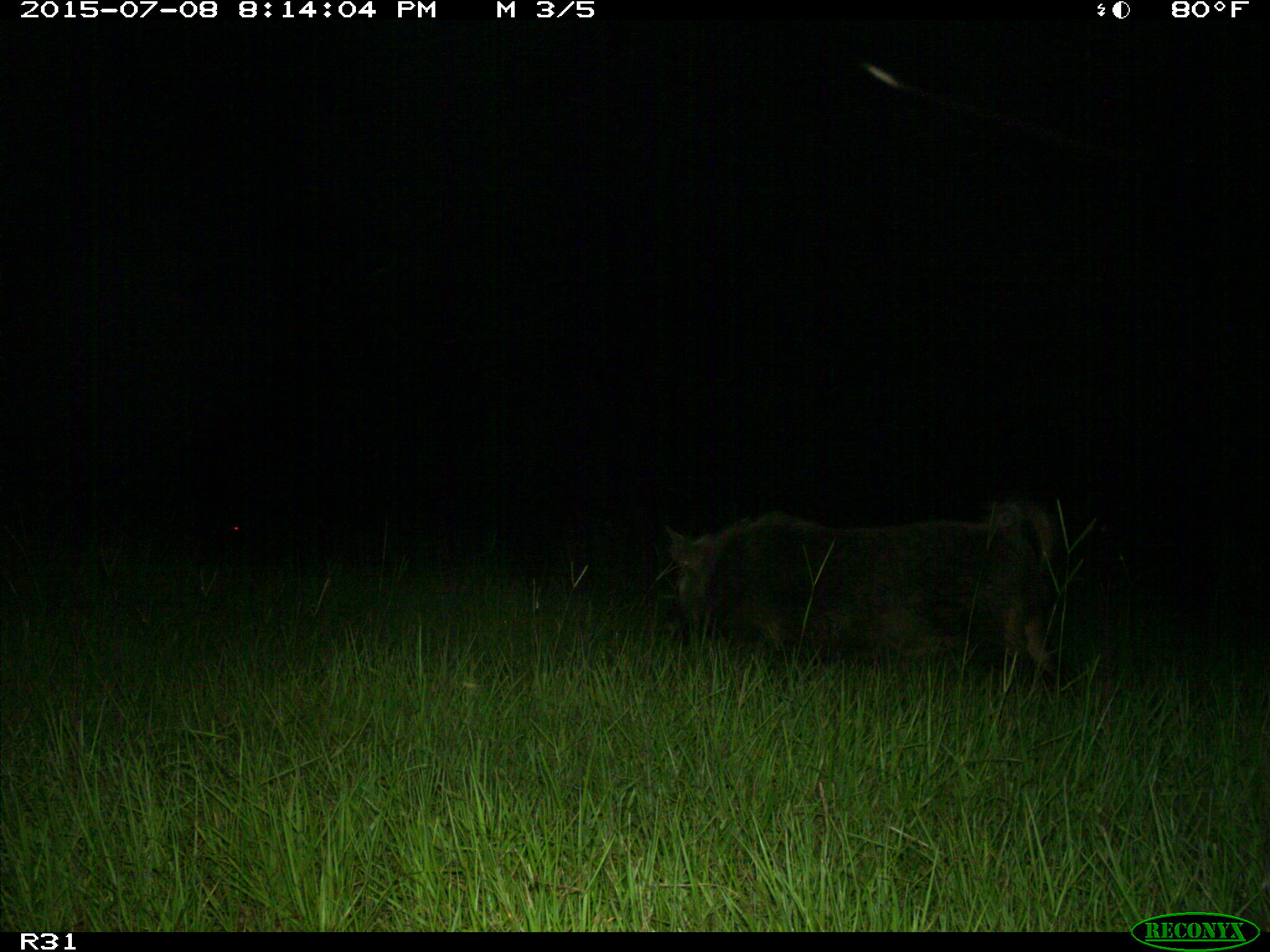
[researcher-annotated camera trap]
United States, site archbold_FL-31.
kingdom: Animalia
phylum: Chordata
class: Mammalia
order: Artiodactyla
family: Suidae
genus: Sus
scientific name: Sus scrofa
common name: wild boar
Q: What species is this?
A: Sus scrofa (wild boar).